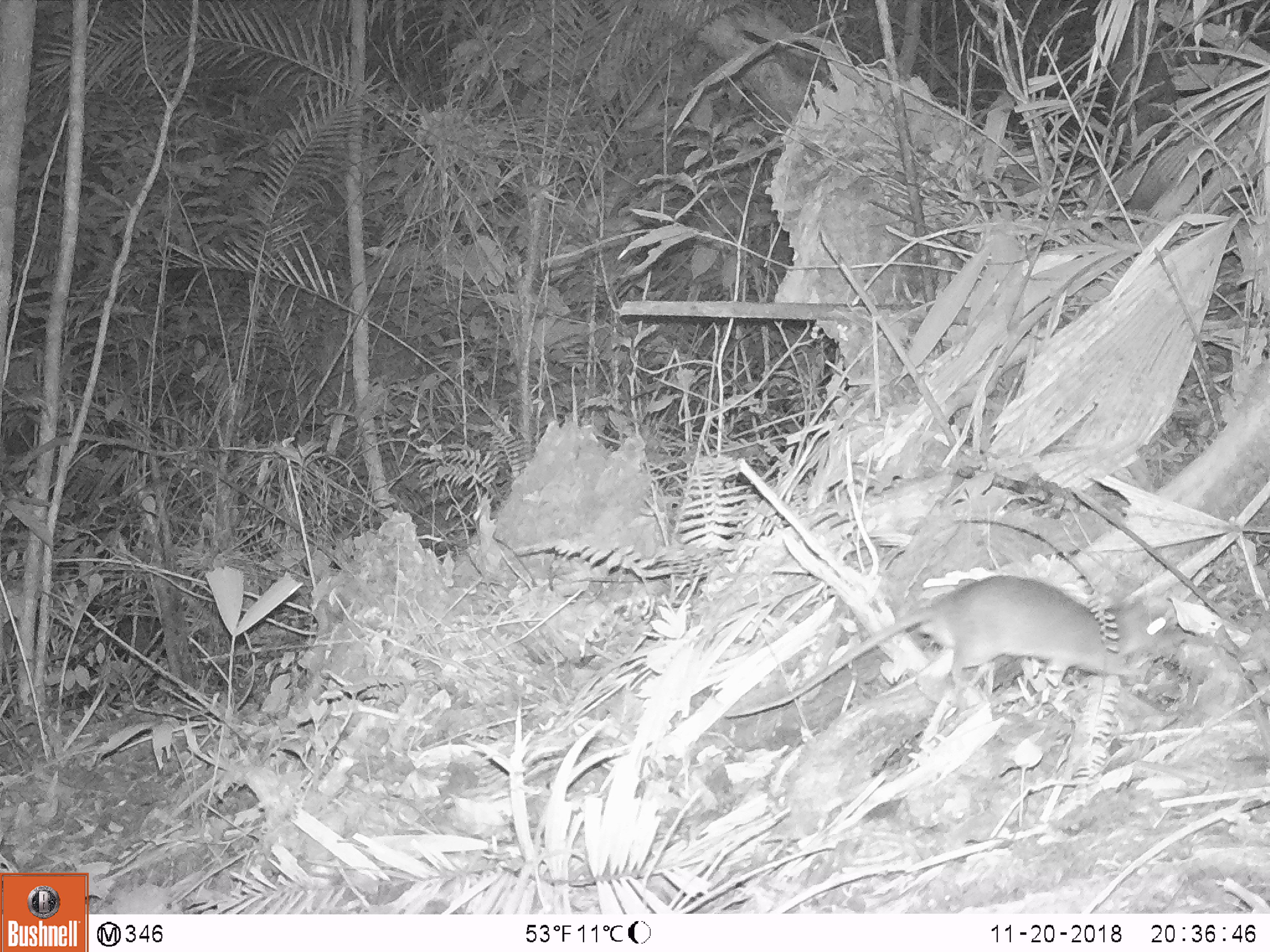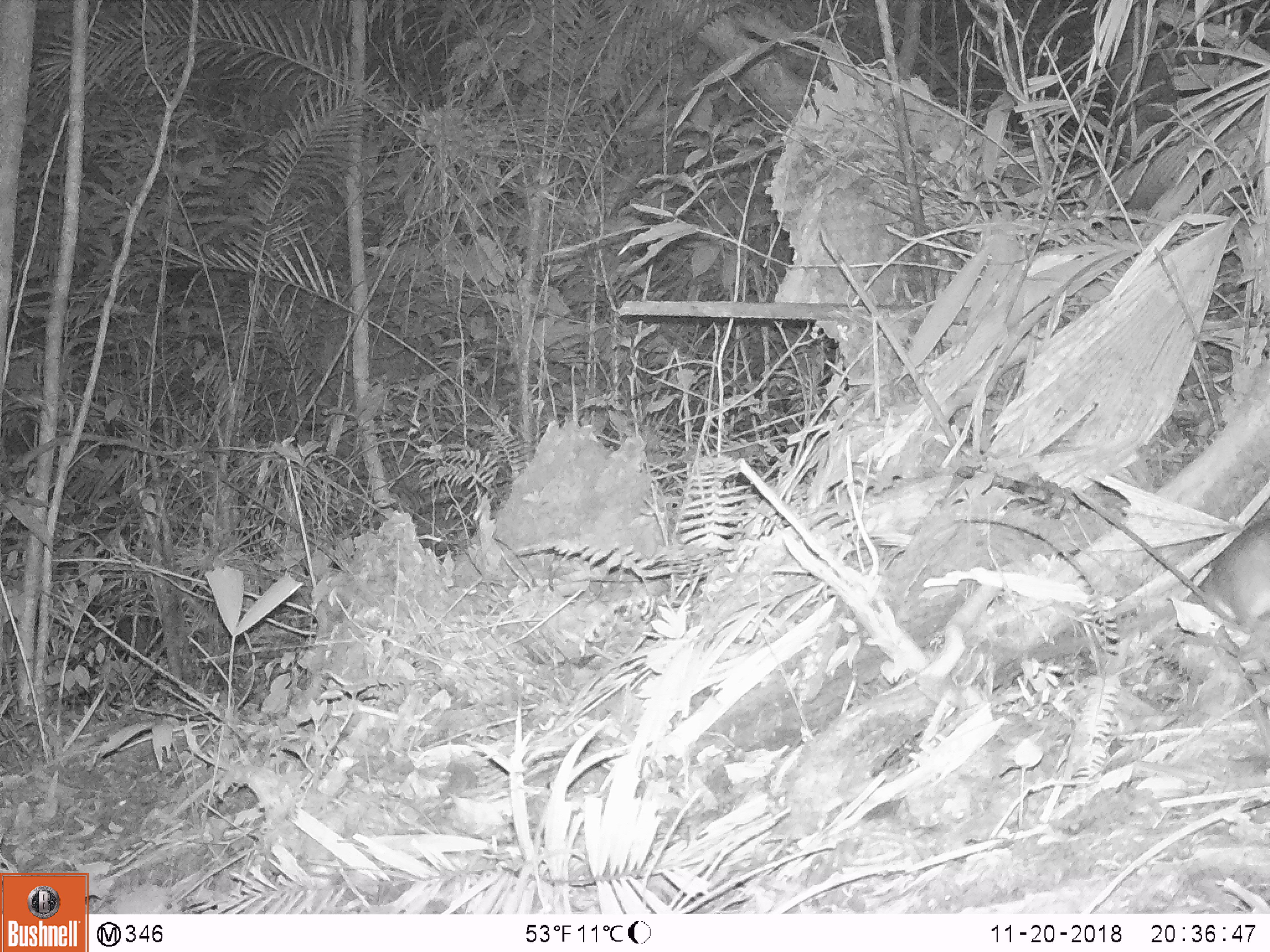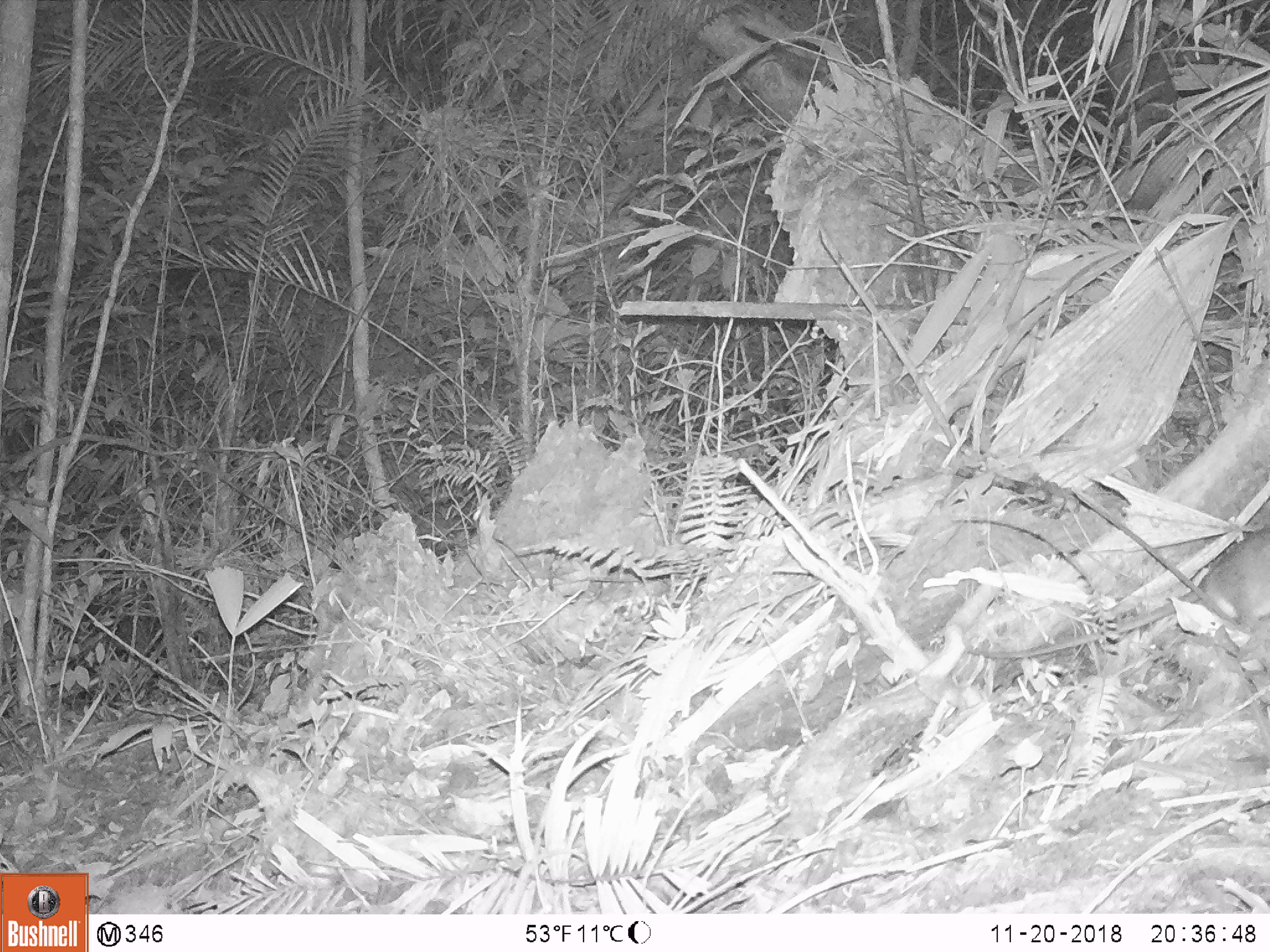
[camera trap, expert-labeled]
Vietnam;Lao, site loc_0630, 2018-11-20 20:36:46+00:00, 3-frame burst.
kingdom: Animalia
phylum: Chordata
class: Mammalia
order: Rodentia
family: Muridae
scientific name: Muridae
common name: old-world mice and rats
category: unidentified murid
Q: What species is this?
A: Unidentified murid (old-world mice and rats) (Muridae).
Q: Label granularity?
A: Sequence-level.